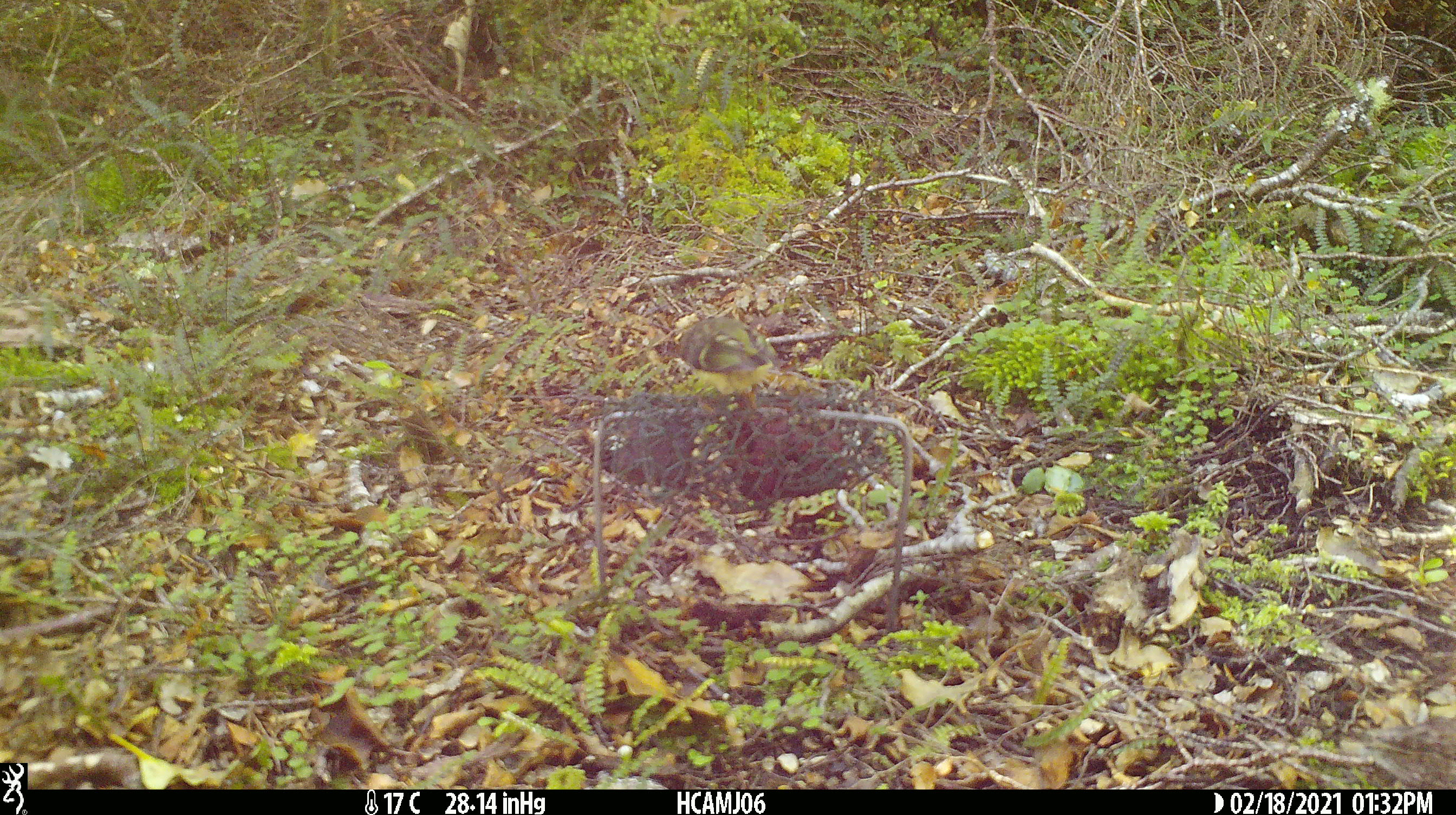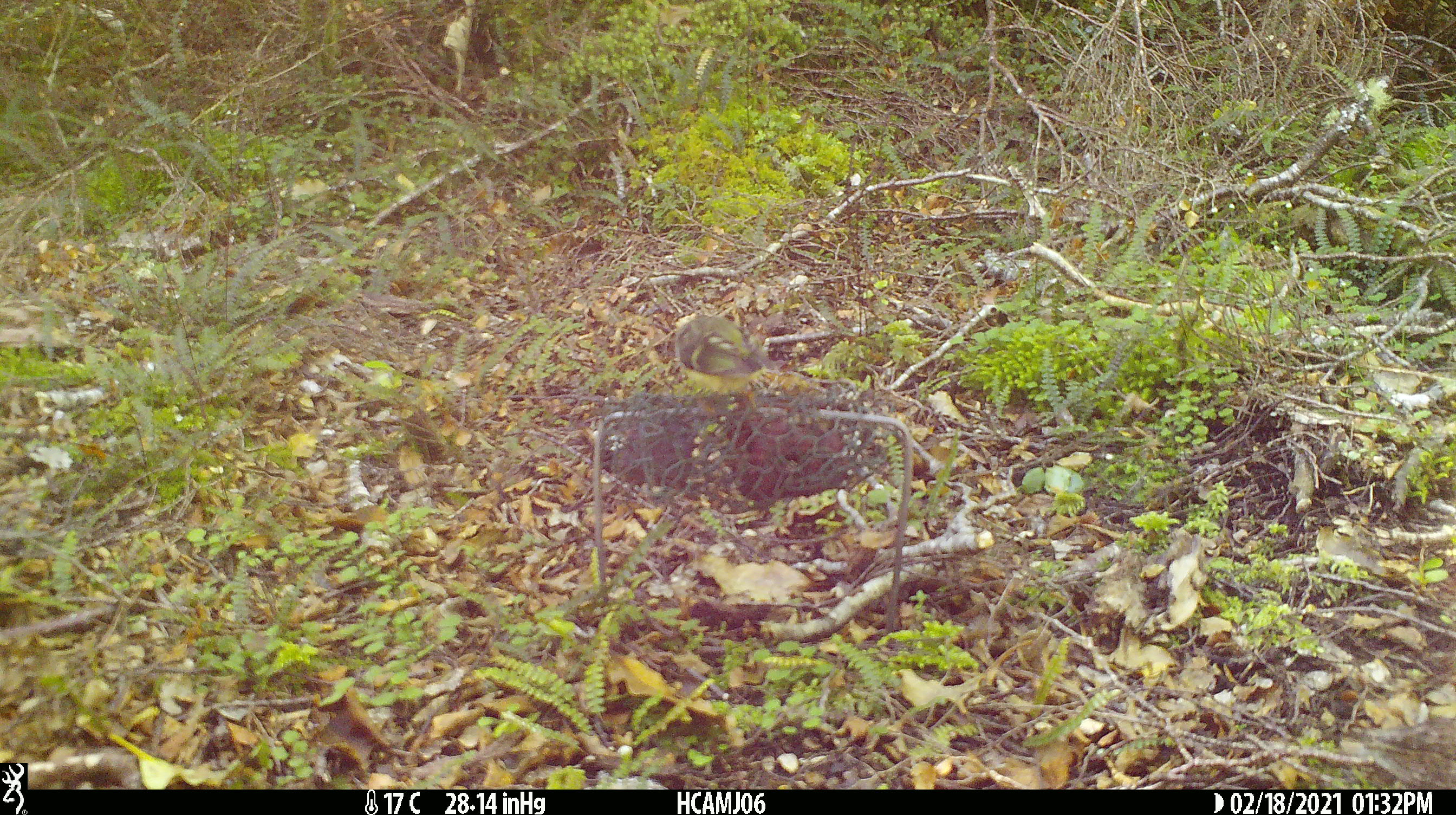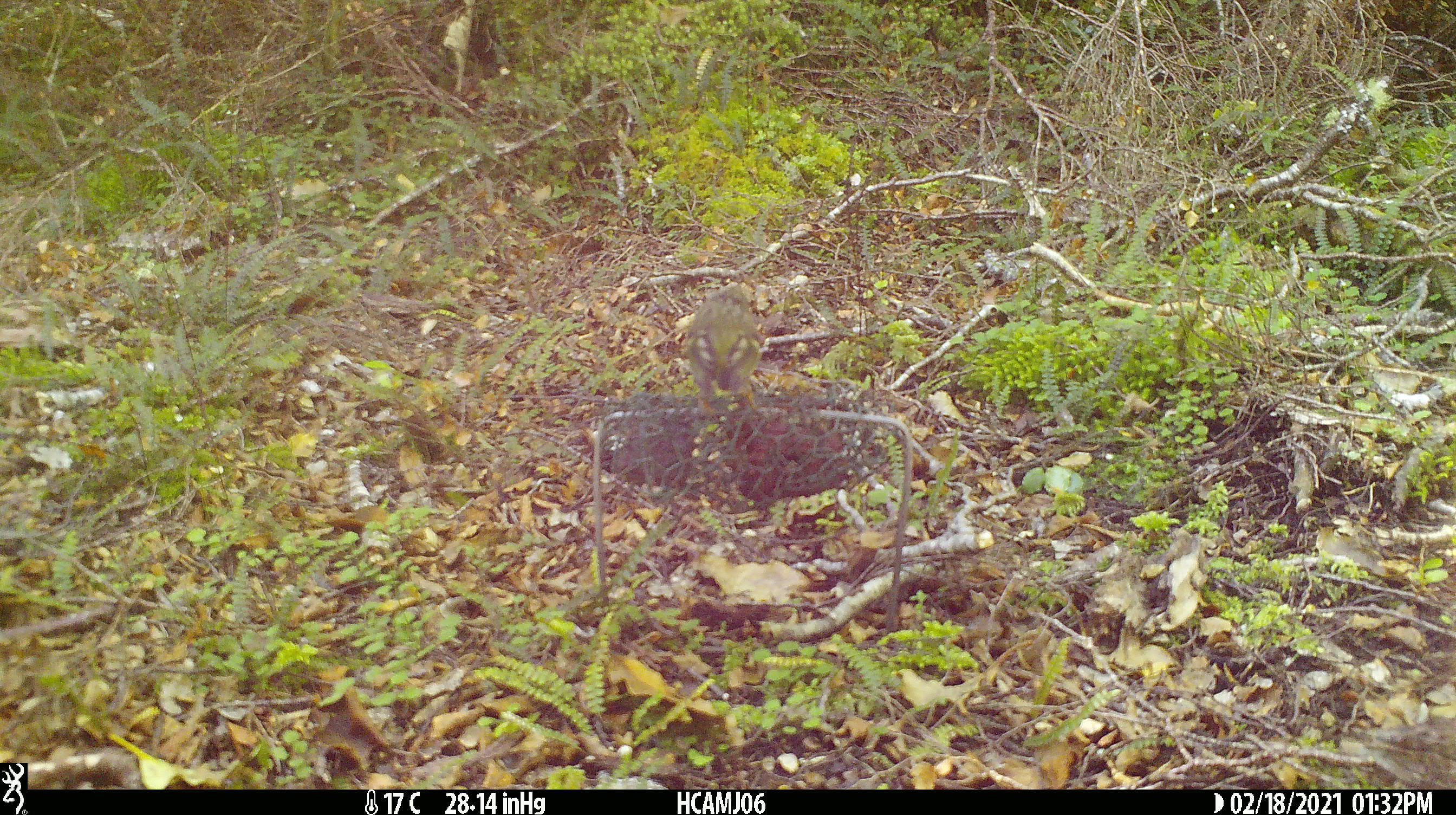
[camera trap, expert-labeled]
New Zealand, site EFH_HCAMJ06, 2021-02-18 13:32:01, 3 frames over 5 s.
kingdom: Animalia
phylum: Chordata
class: Aves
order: Passeriformes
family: Acanthisittidae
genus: Acanthisitta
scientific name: Acanthisitta chloris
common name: rifleman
Rifleman (Acanthisitta chloris).